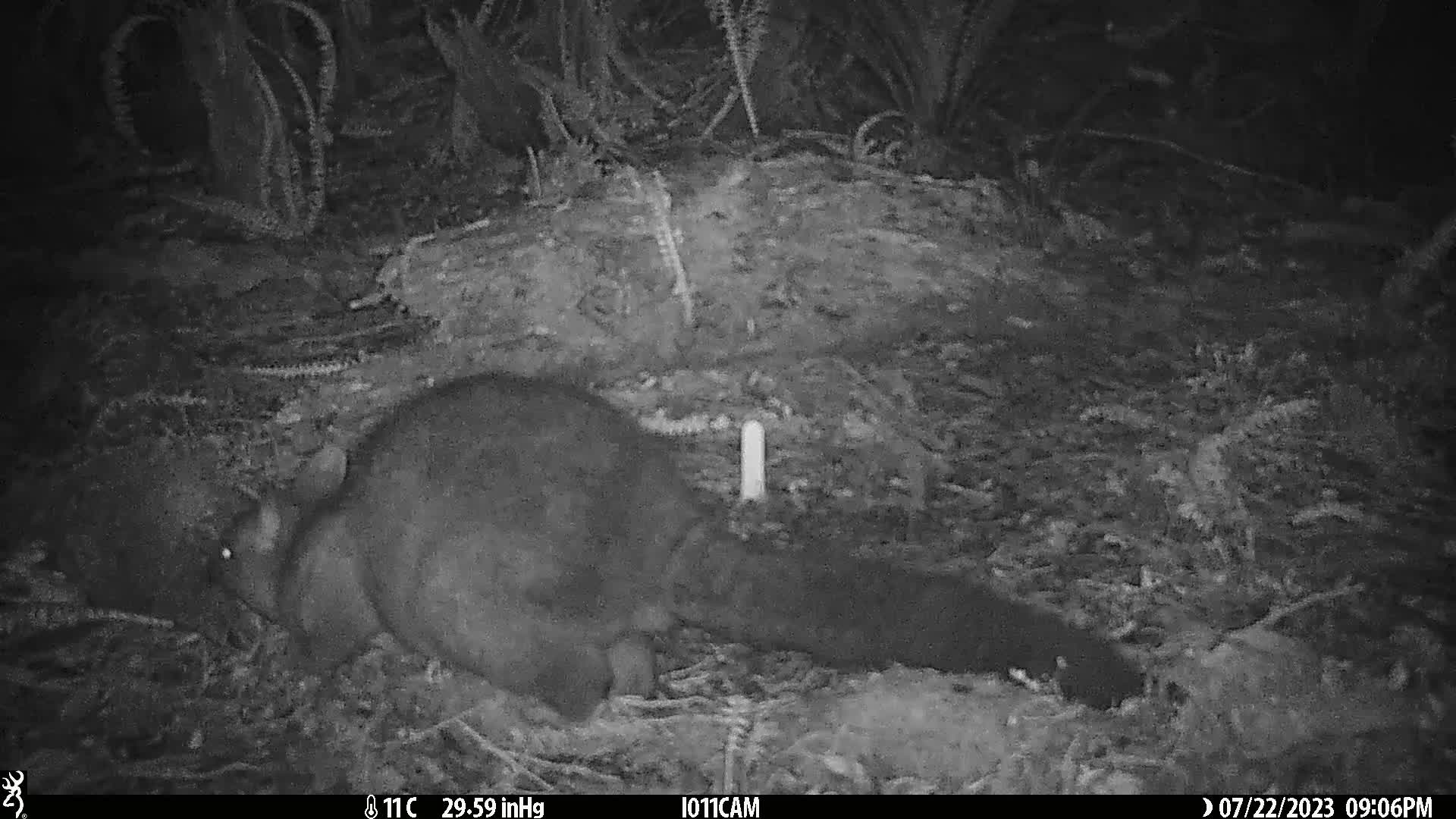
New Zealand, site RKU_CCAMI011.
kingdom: Animalia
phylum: Chordata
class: Mammalia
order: Diprotodontia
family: Phalangeridae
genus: Trichosurus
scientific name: Trichosurus vulpecula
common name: common brushtail possum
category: possum